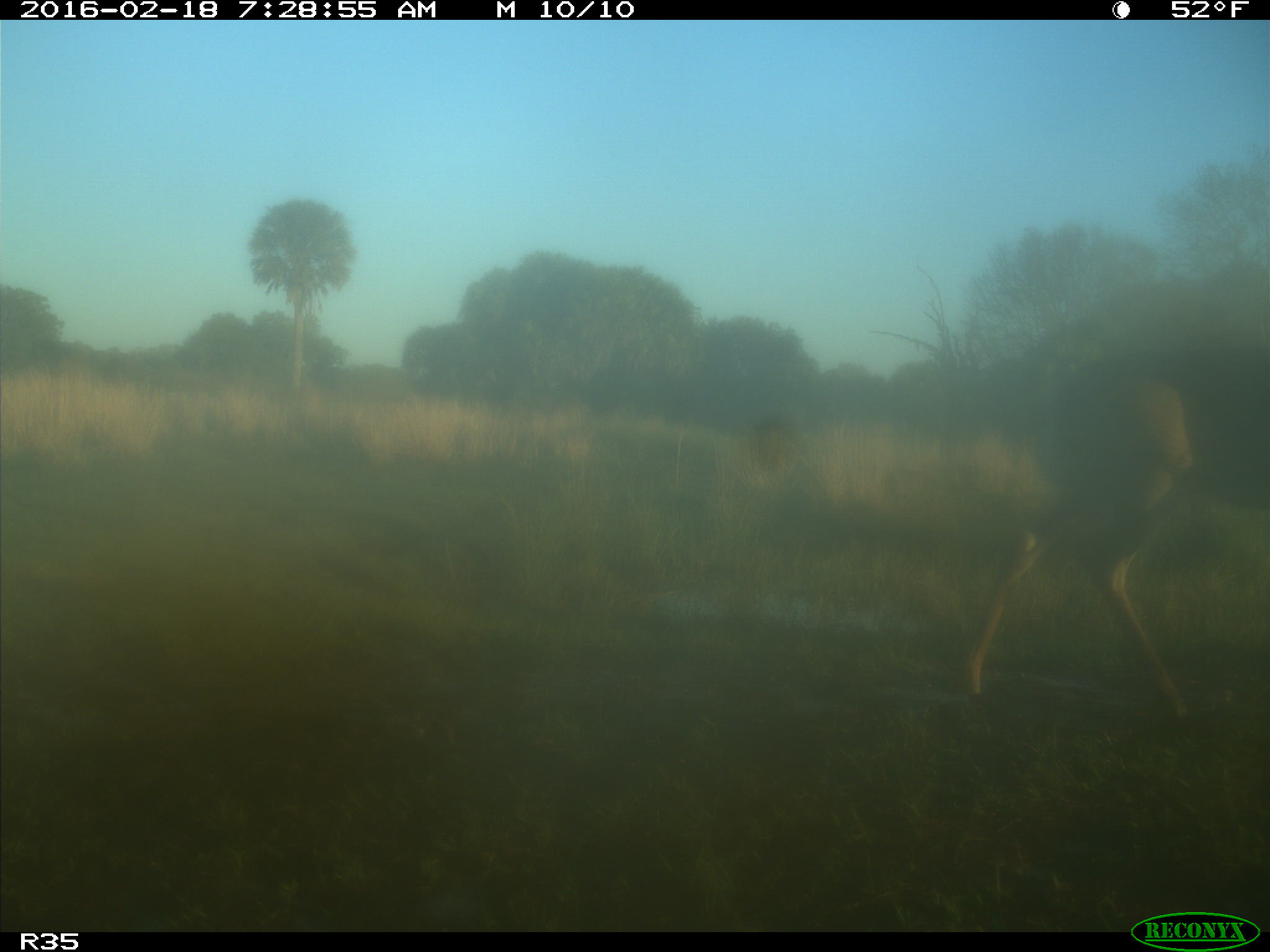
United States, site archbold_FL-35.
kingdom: Animalia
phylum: Chordata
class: Mammalia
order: Artiodactyla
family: Cervidae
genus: Odocoileus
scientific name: Odocoileus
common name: deer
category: unidentified deer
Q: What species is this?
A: Unidentified deer (deer) (Odocoileus).